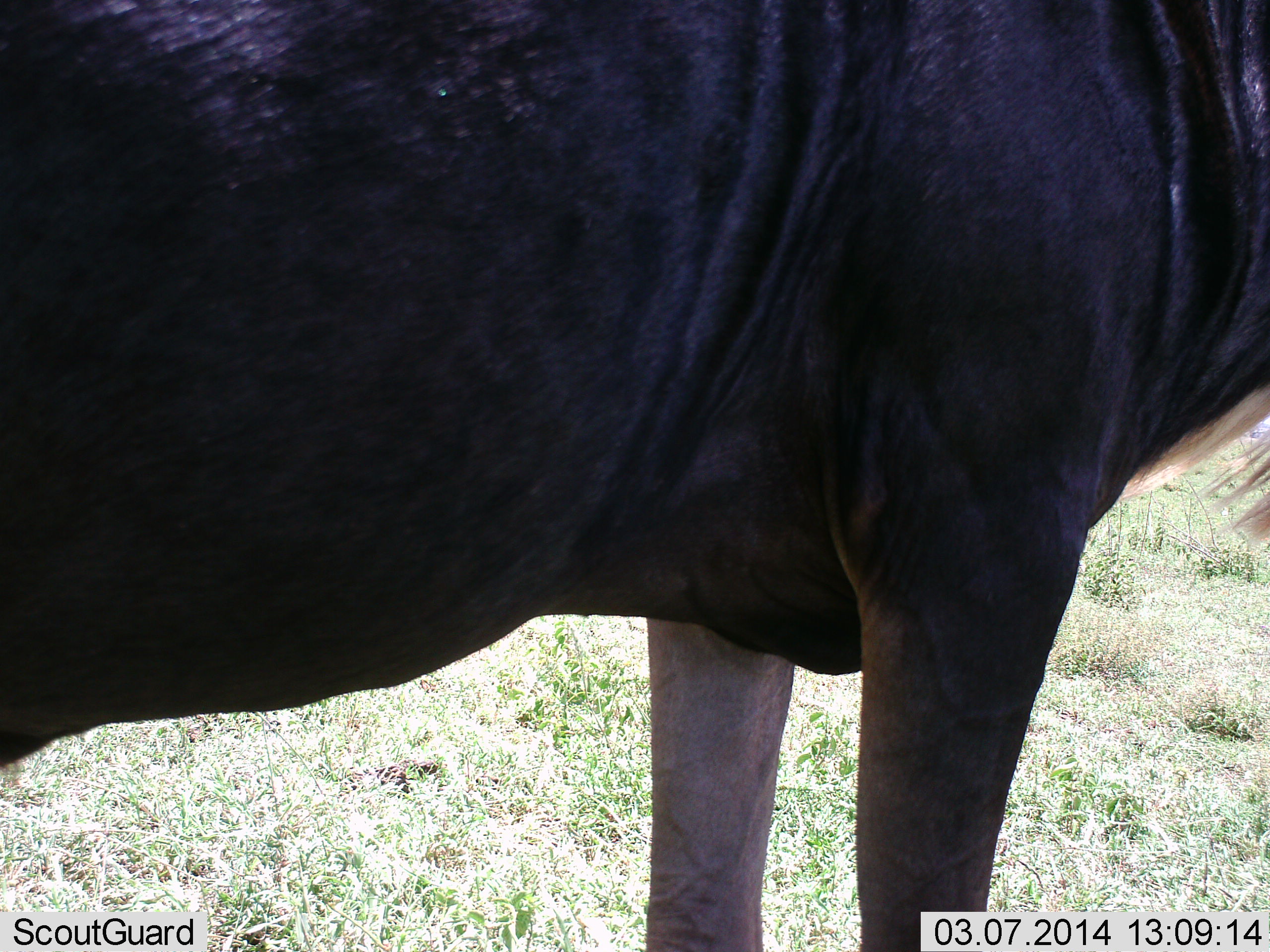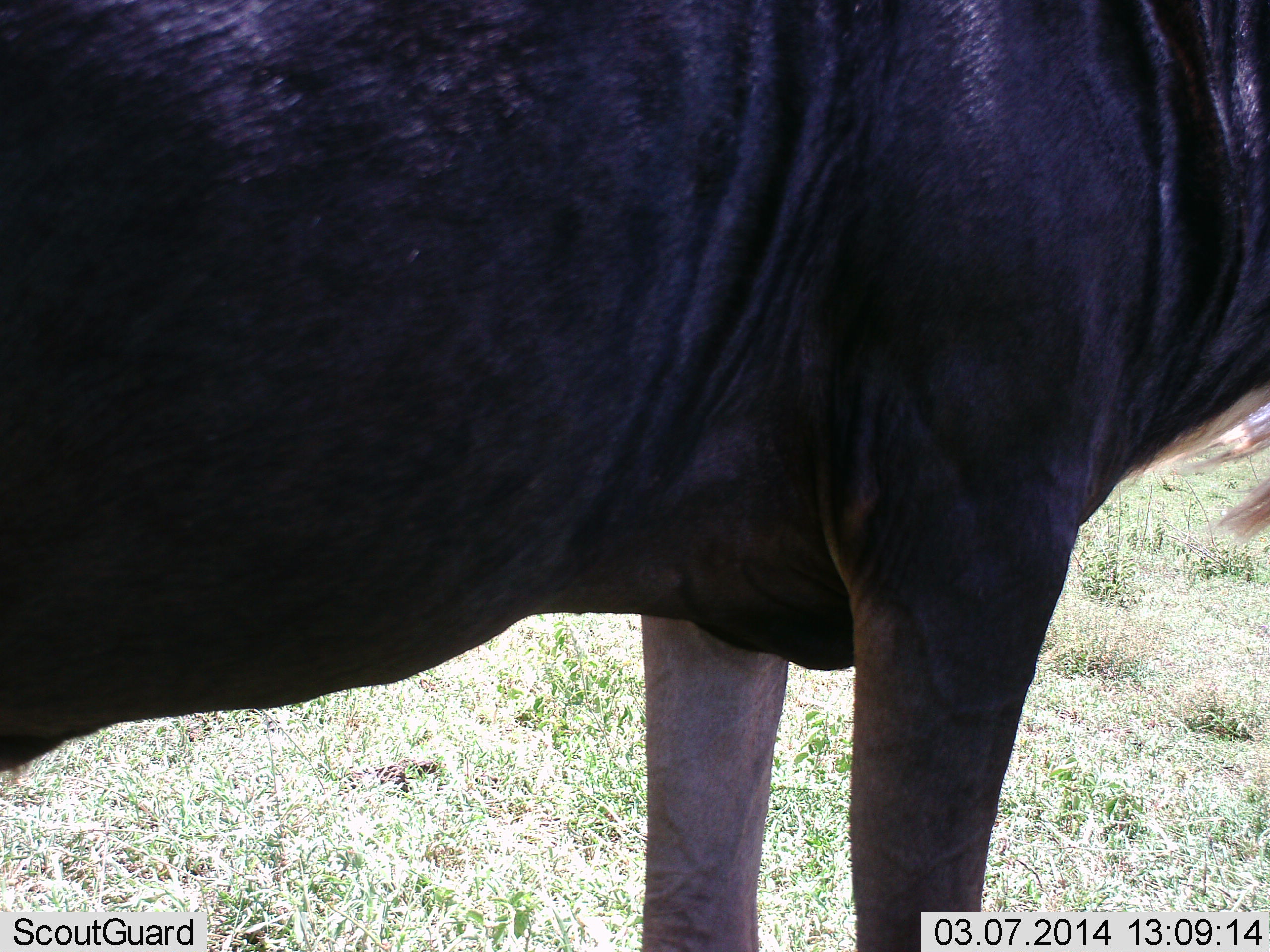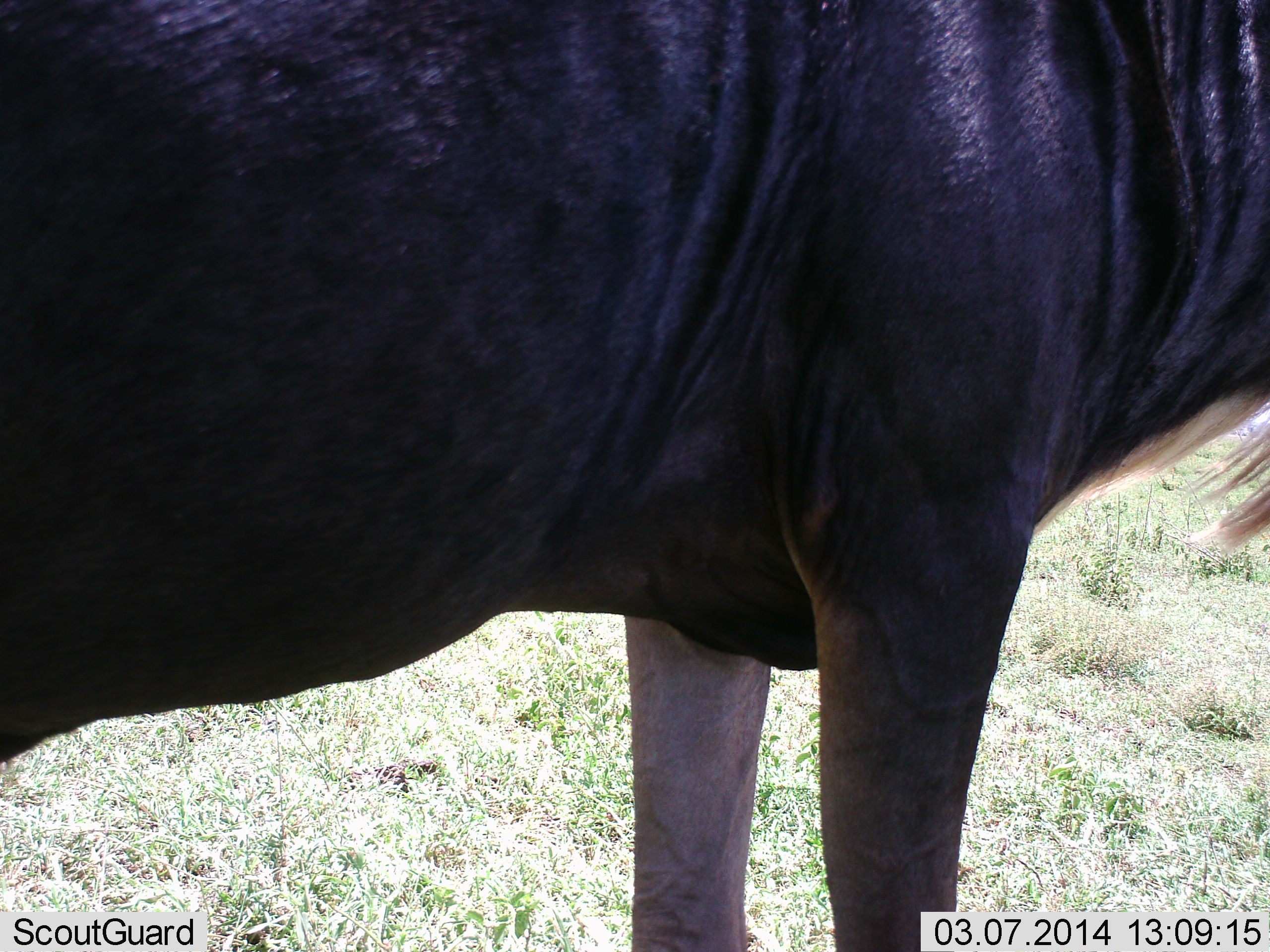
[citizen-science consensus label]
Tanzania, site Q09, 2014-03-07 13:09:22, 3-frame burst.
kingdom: Animalia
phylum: Chordata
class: Mammalia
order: Artiodactyla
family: Bovidae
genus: Connochaetes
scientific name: Connochaetes taurinus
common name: blue wildebeest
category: wildebeest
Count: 1.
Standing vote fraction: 90%.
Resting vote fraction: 0%.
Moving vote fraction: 10%.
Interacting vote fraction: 0%.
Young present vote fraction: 0%.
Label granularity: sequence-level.